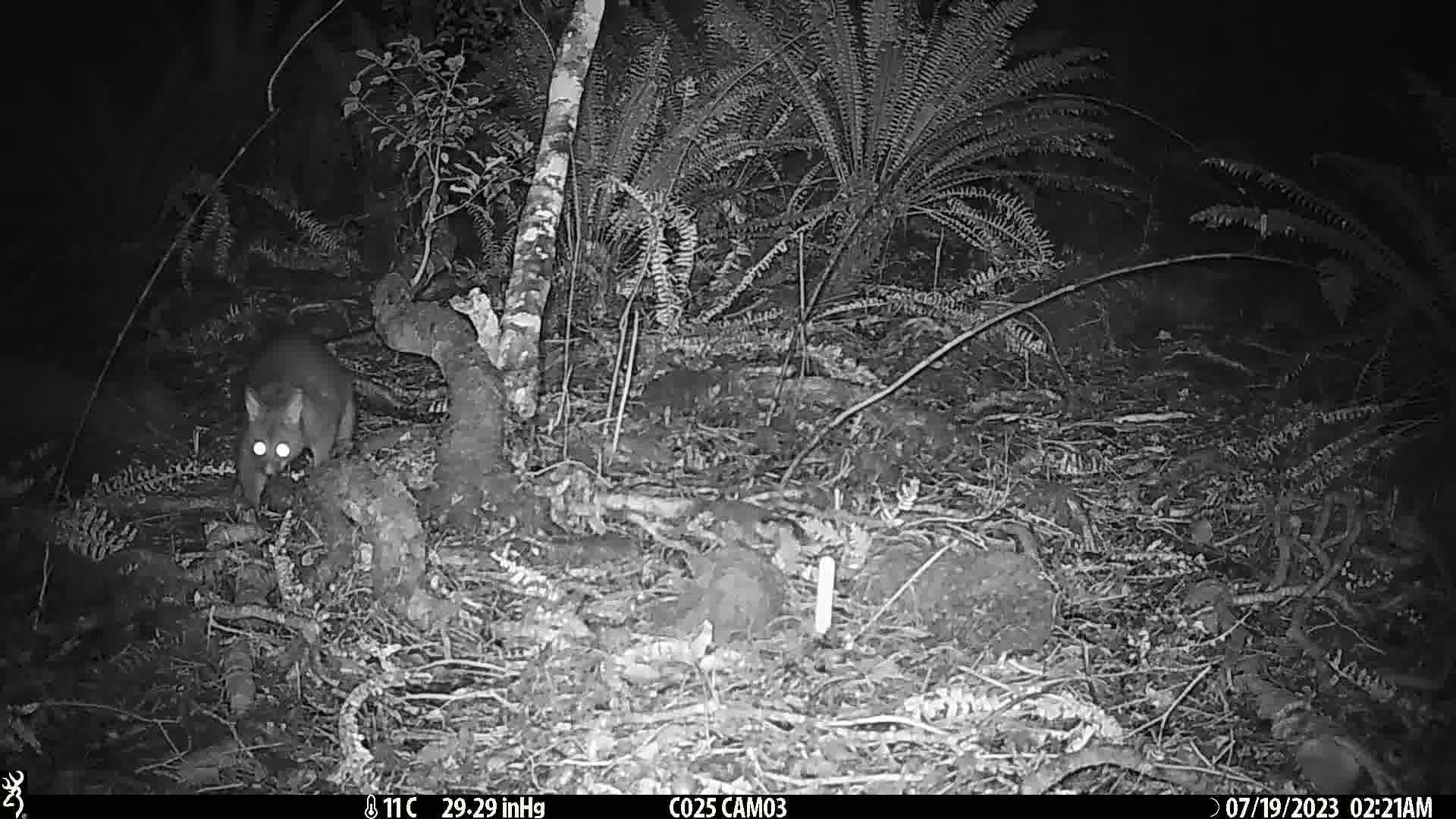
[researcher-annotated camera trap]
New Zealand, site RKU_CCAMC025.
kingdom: Animalia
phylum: Chordata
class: Mammalia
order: Diprotodontia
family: Phalangeridae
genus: Trichosurus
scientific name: Trichosurus vulpecula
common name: common brushtail possum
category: possum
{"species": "possum (common brushtail possum) (Trichosurus vulpecula)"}